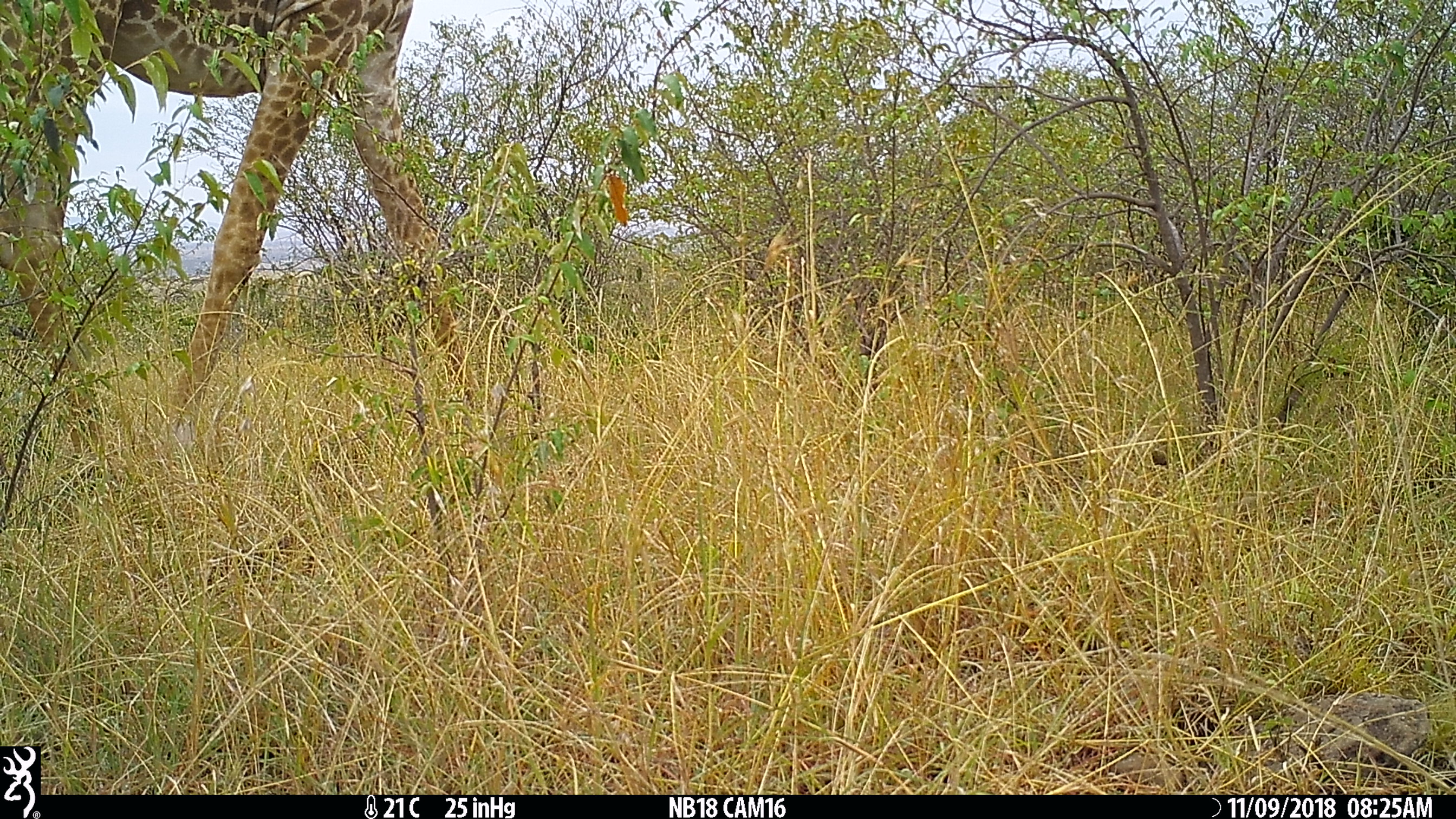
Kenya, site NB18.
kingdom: Animalia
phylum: Chordata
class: Mammalia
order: Artiodactyla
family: Giraffidae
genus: Giraffa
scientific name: Giraffa camelopardalis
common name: northern giraffe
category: giraffe